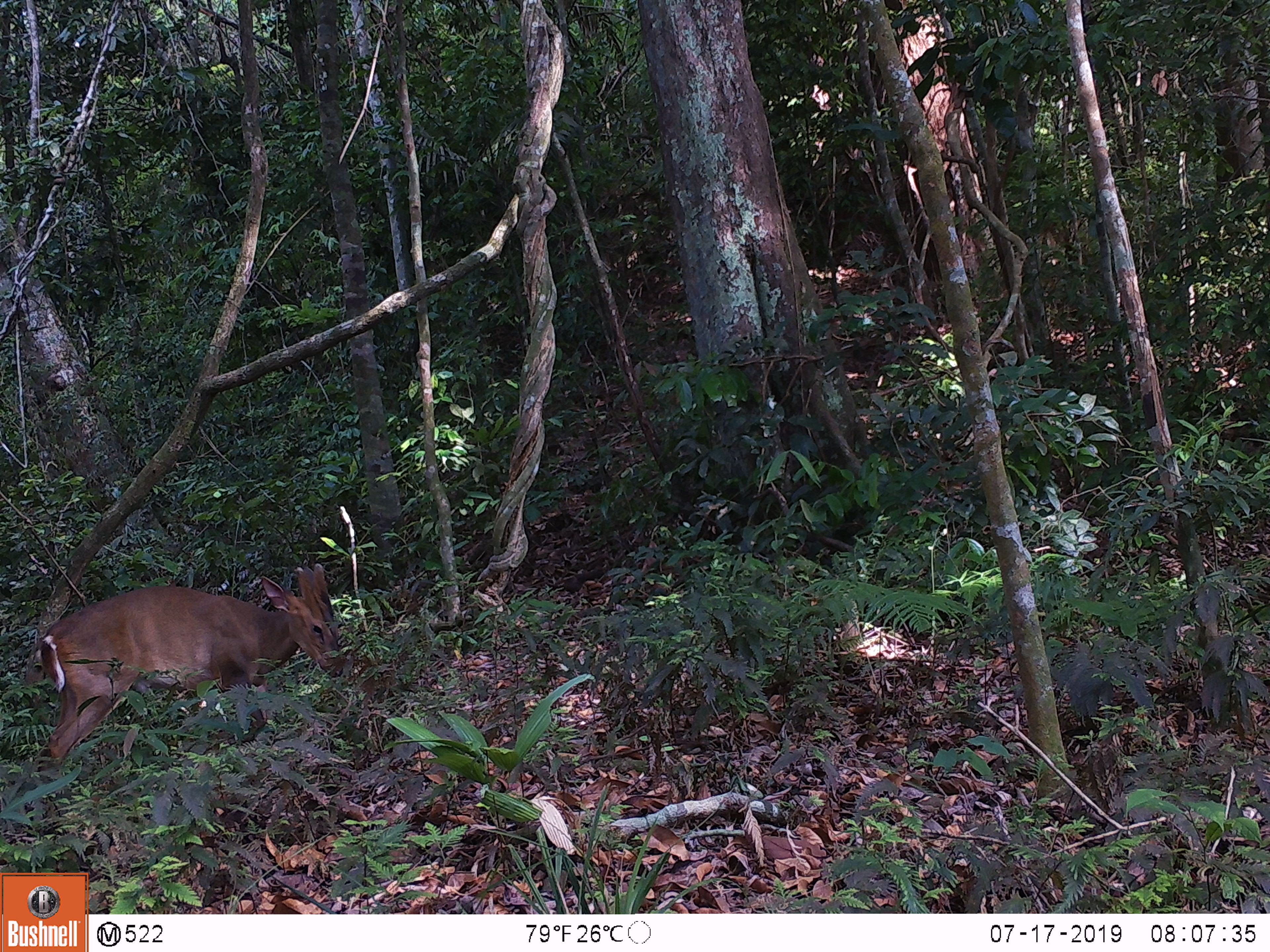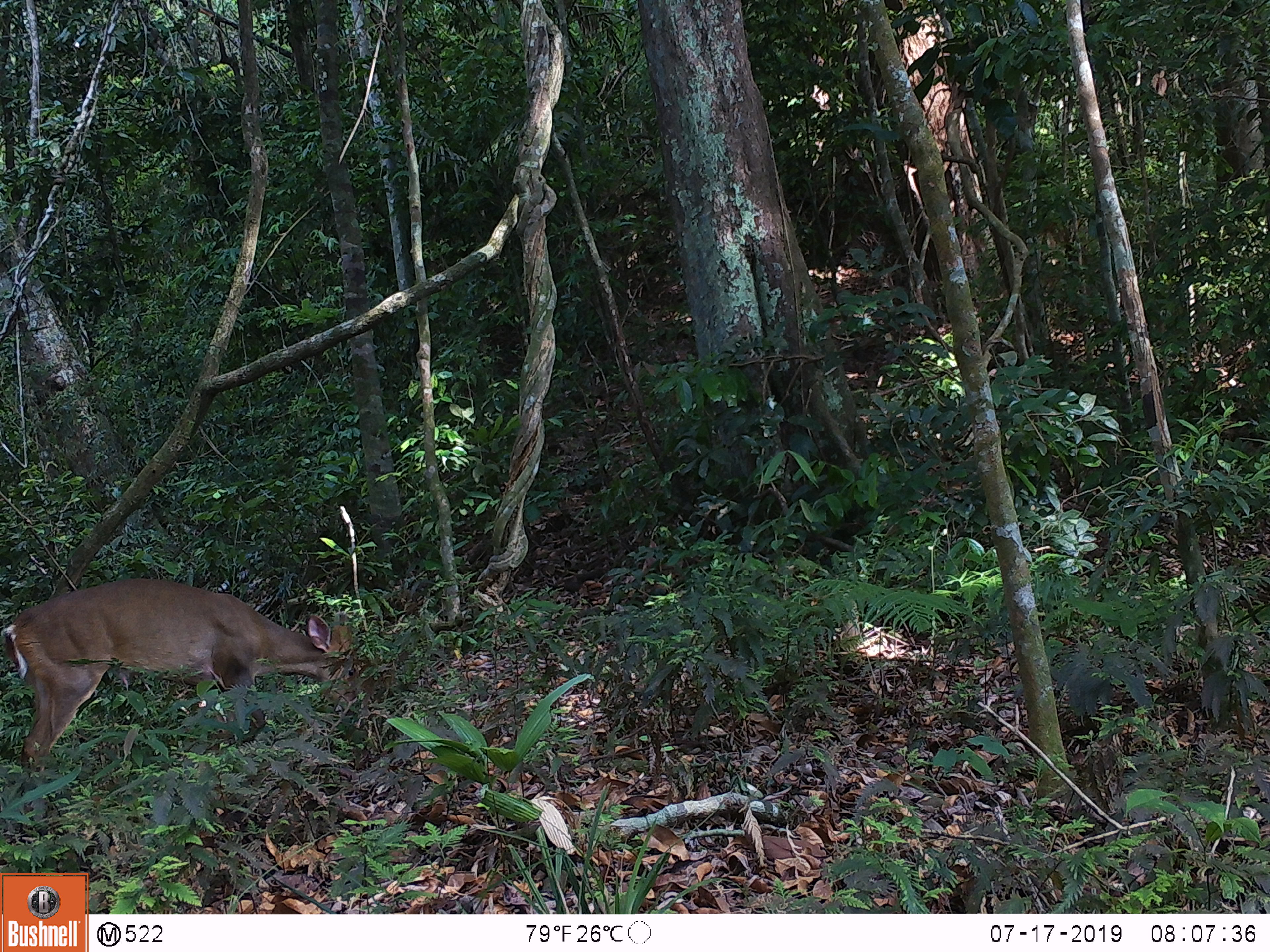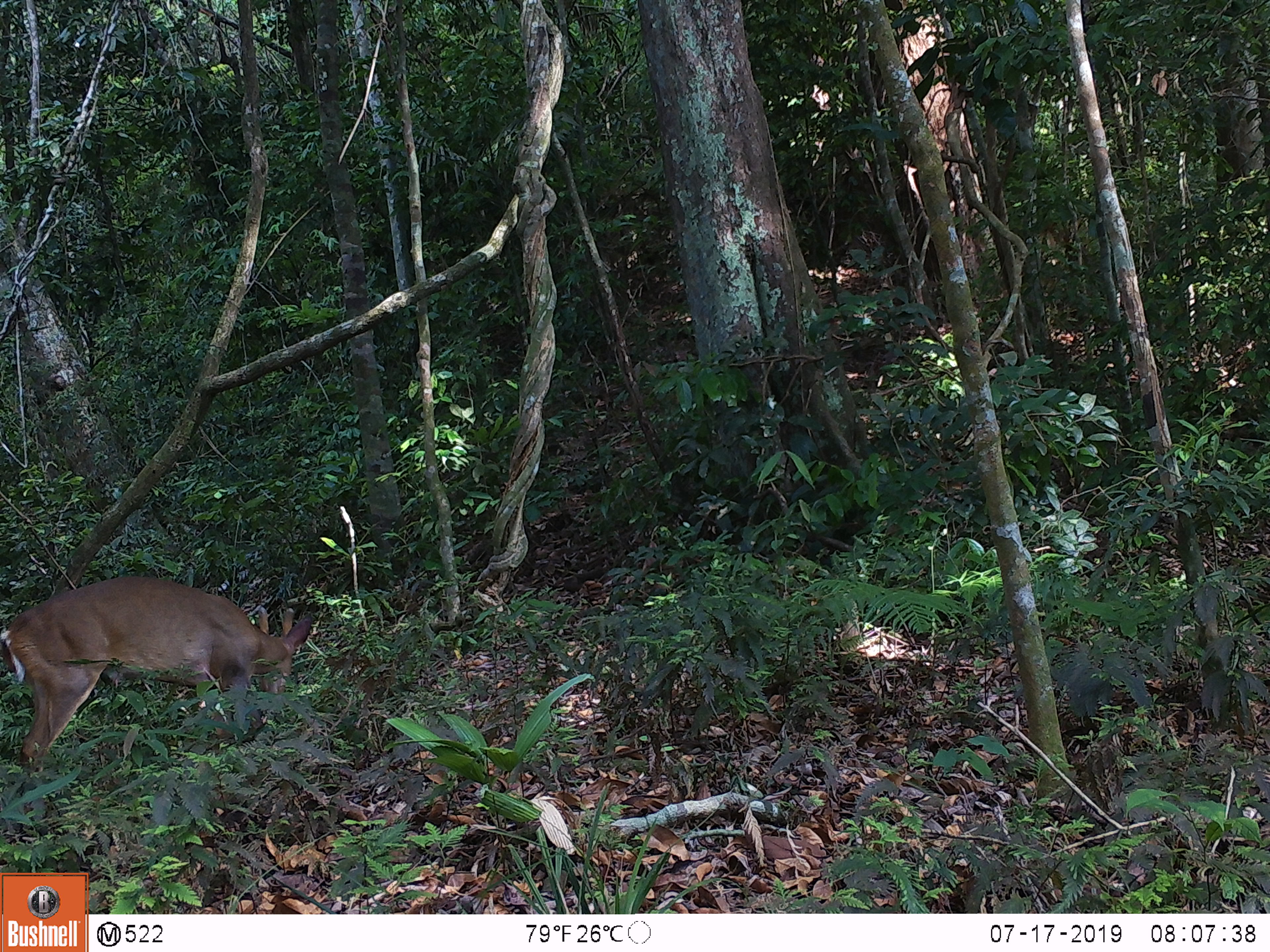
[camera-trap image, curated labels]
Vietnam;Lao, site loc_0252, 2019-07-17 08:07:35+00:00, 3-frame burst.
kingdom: Animalia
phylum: Chordata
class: Mammalia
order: Artiodactyla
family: Cervidae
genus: Muntiacus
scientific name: Muntiacus vuquangensis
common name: large-antlered muntjac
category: large antlered muntjac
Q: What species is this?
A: Large antlered muntjac (large-antlered muntjac) (Muntiacus vuquangensis).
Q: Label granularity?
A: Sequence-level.